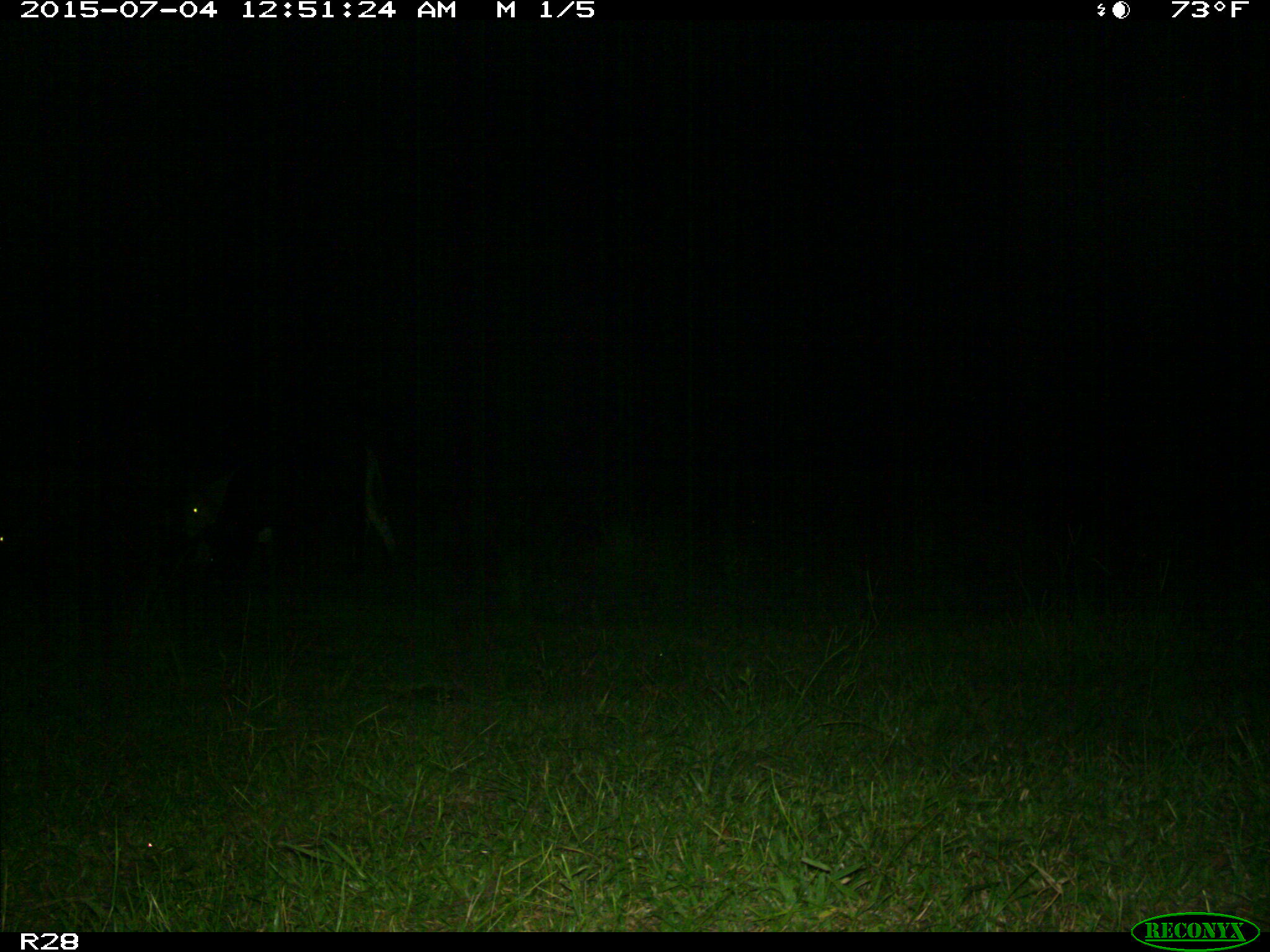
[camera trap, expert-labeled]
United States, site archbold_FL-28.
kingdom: Animalia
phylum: Chordata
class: Mammalia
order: Artiodactyla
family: Bovidae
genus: Bos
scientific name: Bos taurus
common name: domestic cow